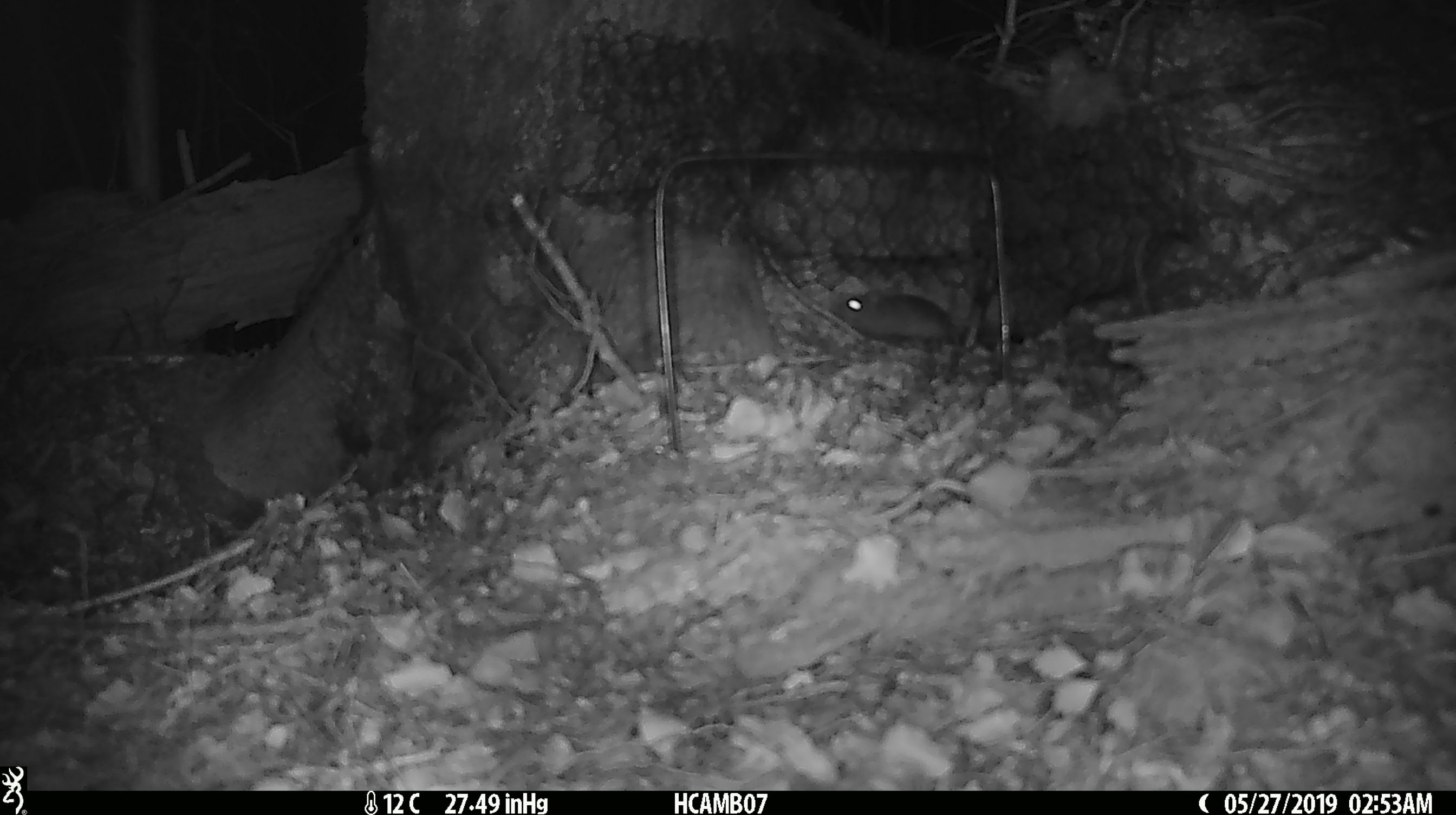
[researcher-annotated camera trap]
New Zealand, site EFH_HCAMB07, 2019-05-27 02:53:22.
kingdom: Animalia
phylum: Chordata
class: Mammalia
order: Rodentia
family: Muridae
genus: Mus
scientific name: Mus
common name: mouse